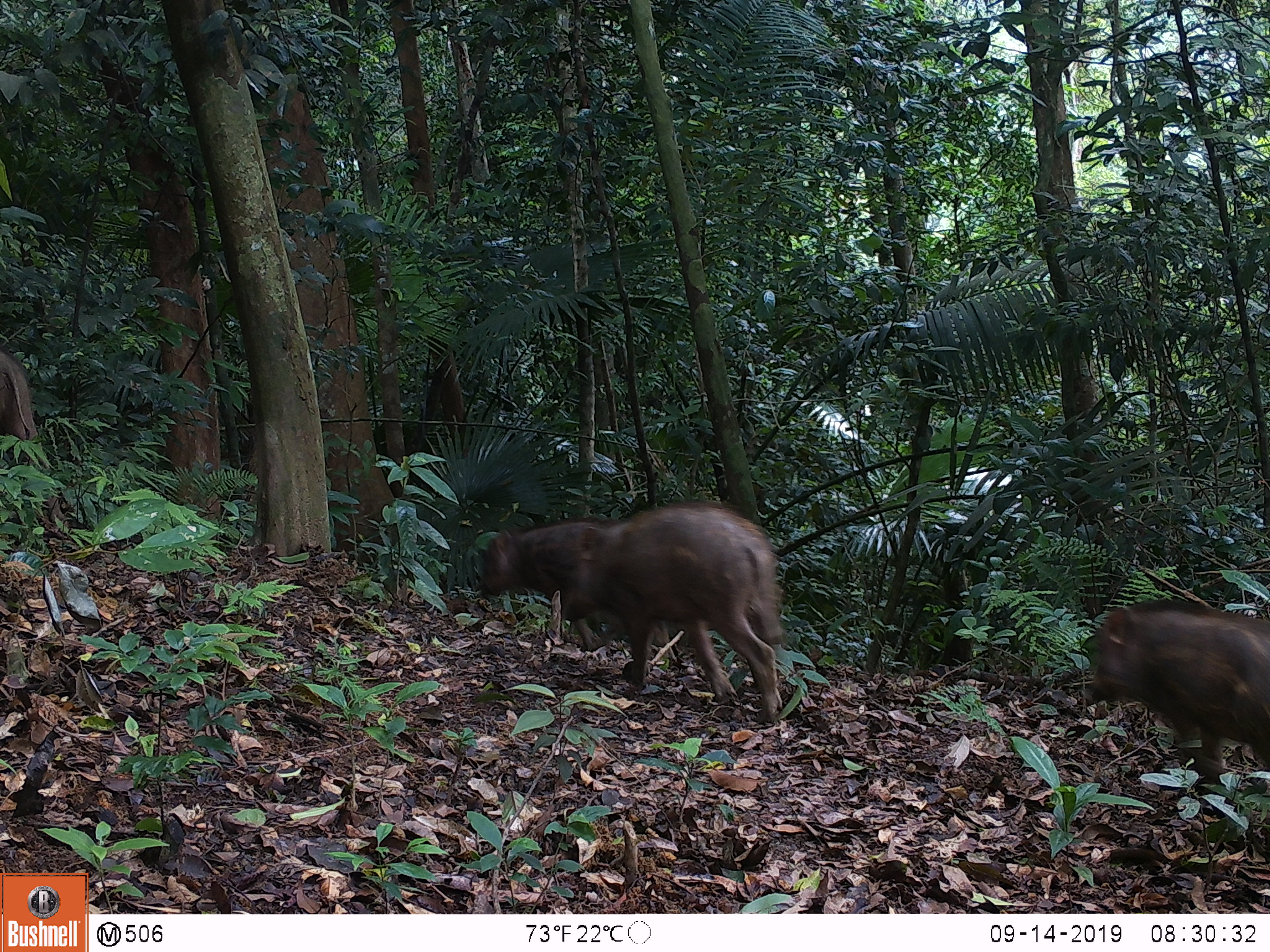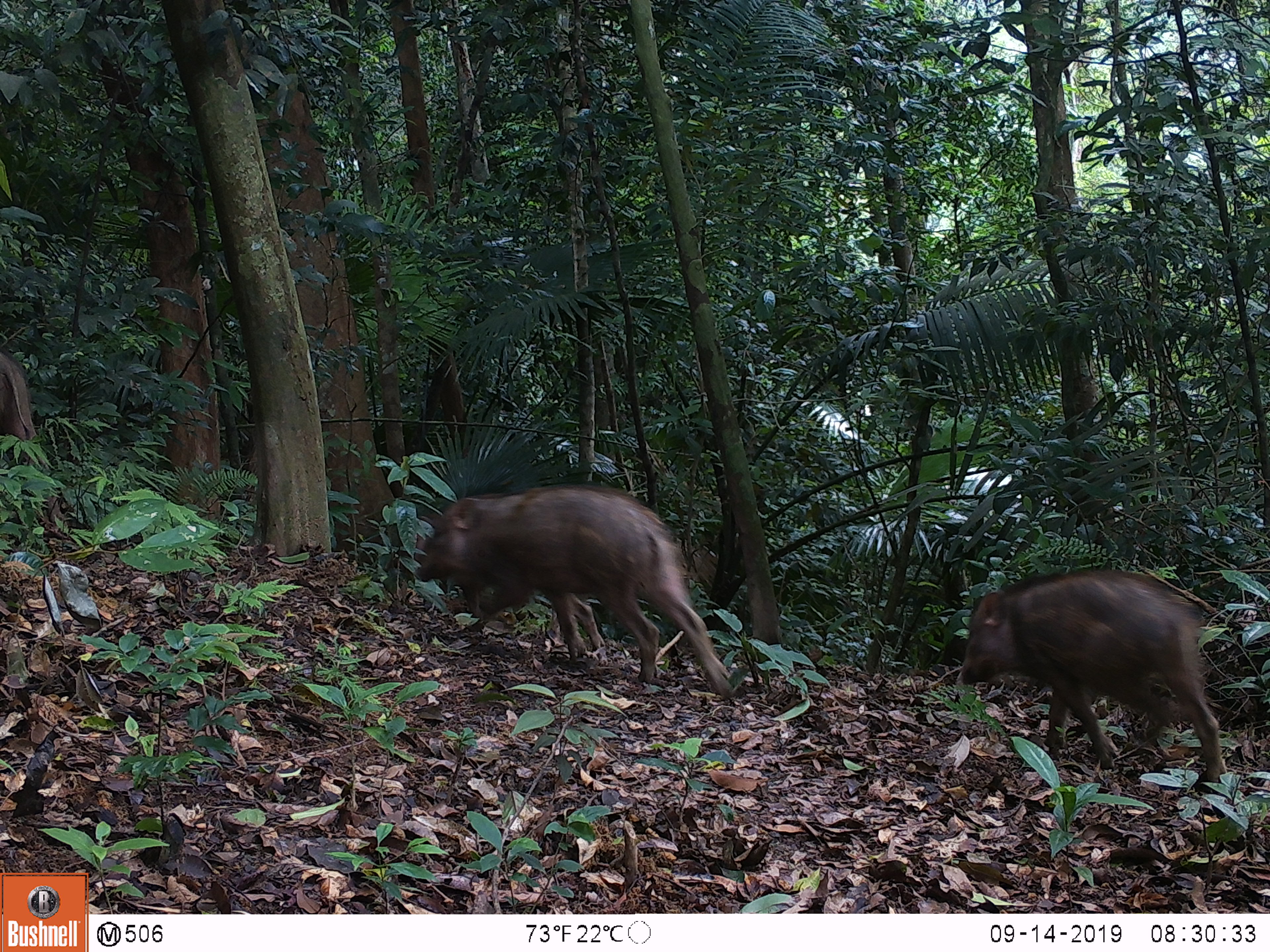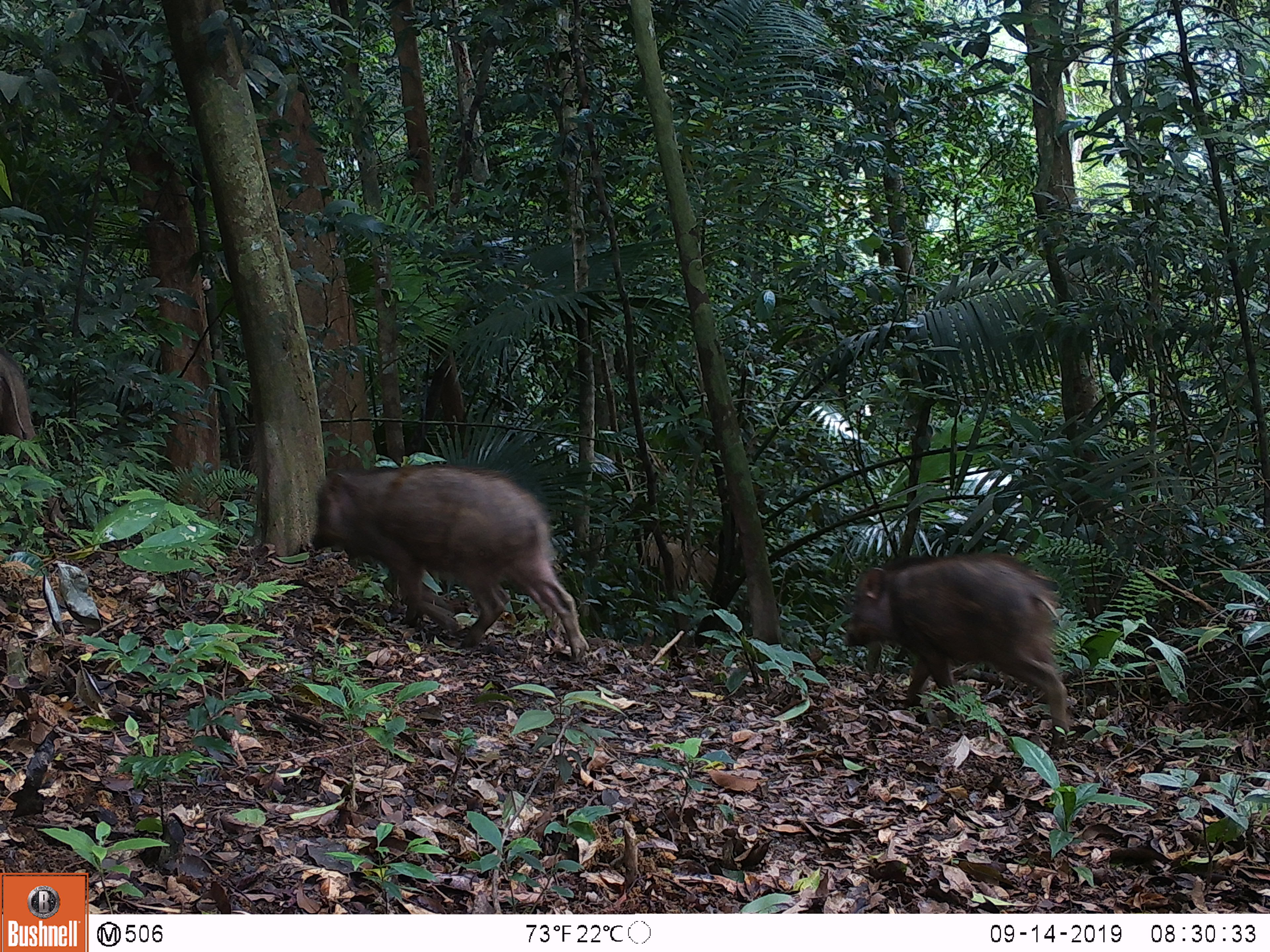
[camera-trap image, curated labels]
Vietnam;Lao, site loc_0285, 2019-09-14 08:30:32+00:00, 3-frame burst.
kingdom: Animalia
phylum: Chordata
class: Mammalia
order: Artiodactyla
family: Suidae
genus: Sus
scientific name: Sus scrofa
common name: eurasian wild pig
Eurasian wild pig (Sus scrofa). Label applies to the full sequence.